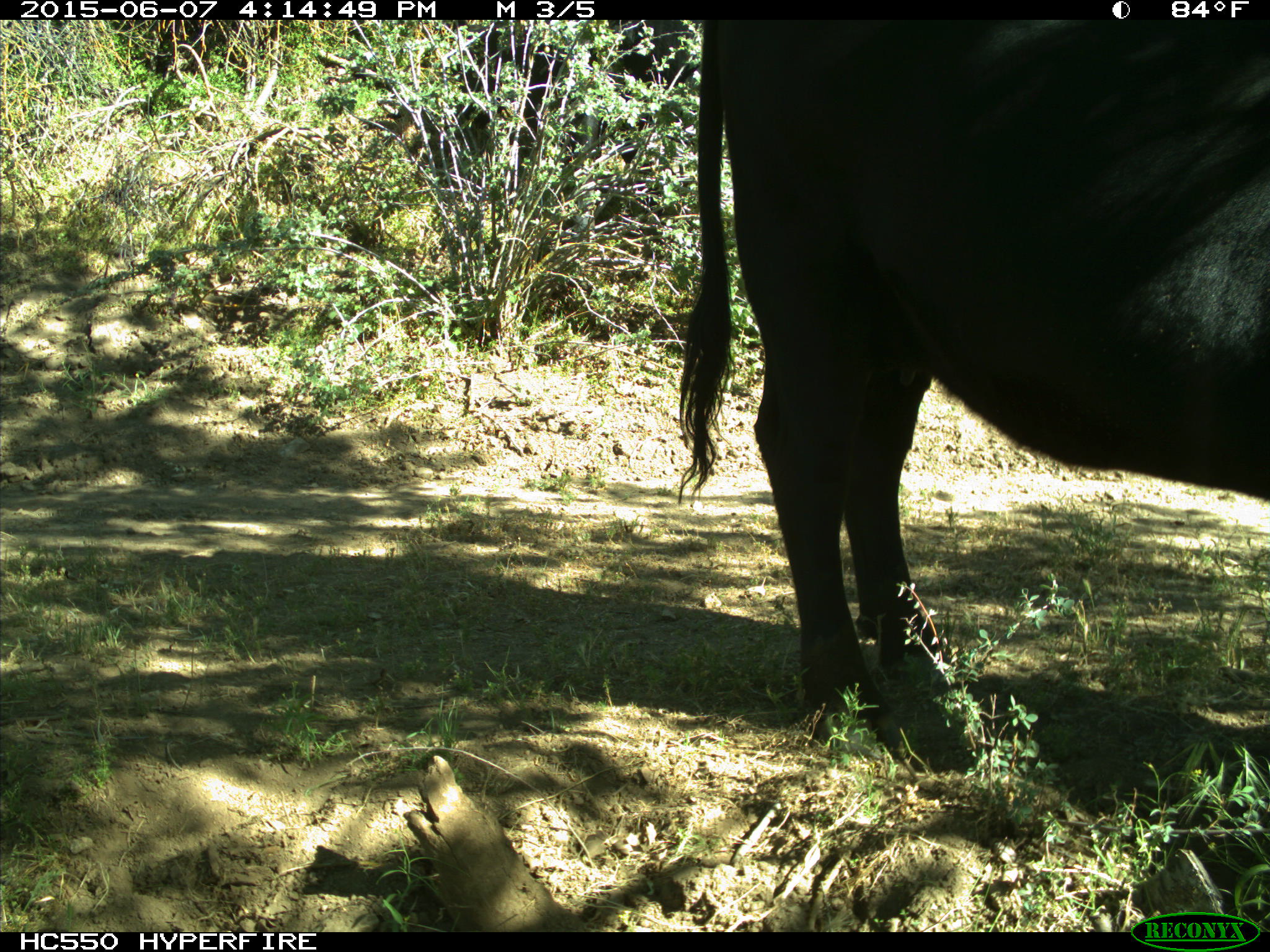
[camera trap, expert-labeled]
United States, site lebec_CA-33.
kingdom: Animalia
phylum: Chordata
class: Mammalia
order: Artiodactyla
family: Bovidae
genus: Bos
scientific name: Bos taurus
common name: domestic cow